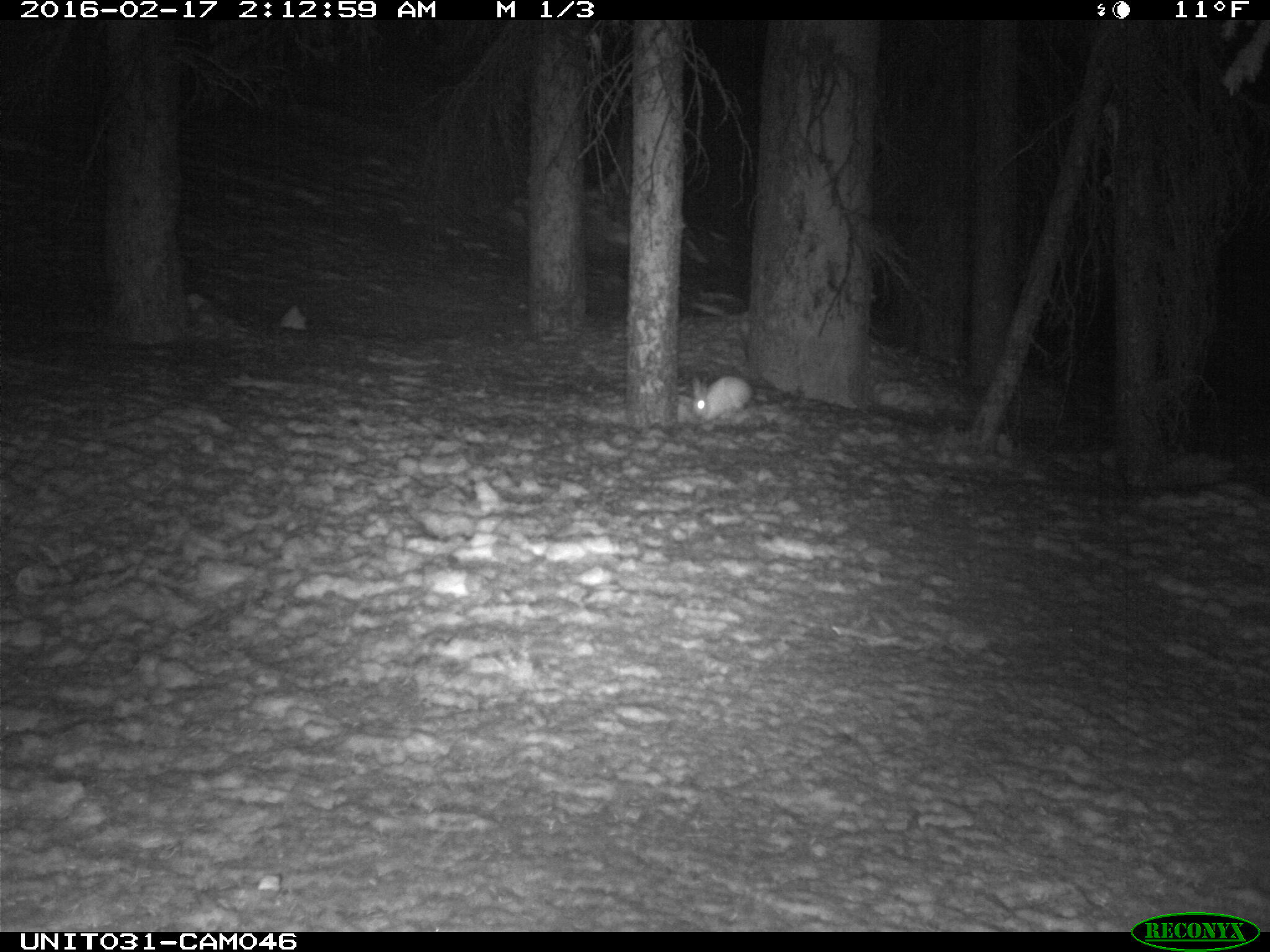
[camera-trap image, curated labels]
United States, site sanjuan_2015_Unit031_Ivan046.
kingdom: Animalia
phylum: Chordata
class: Mammalia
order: Lagomorpha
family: Leporidae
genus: Lepus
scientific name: Lepus americanus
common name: snowshoe hare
Lepus americanus (snowshoe hare).